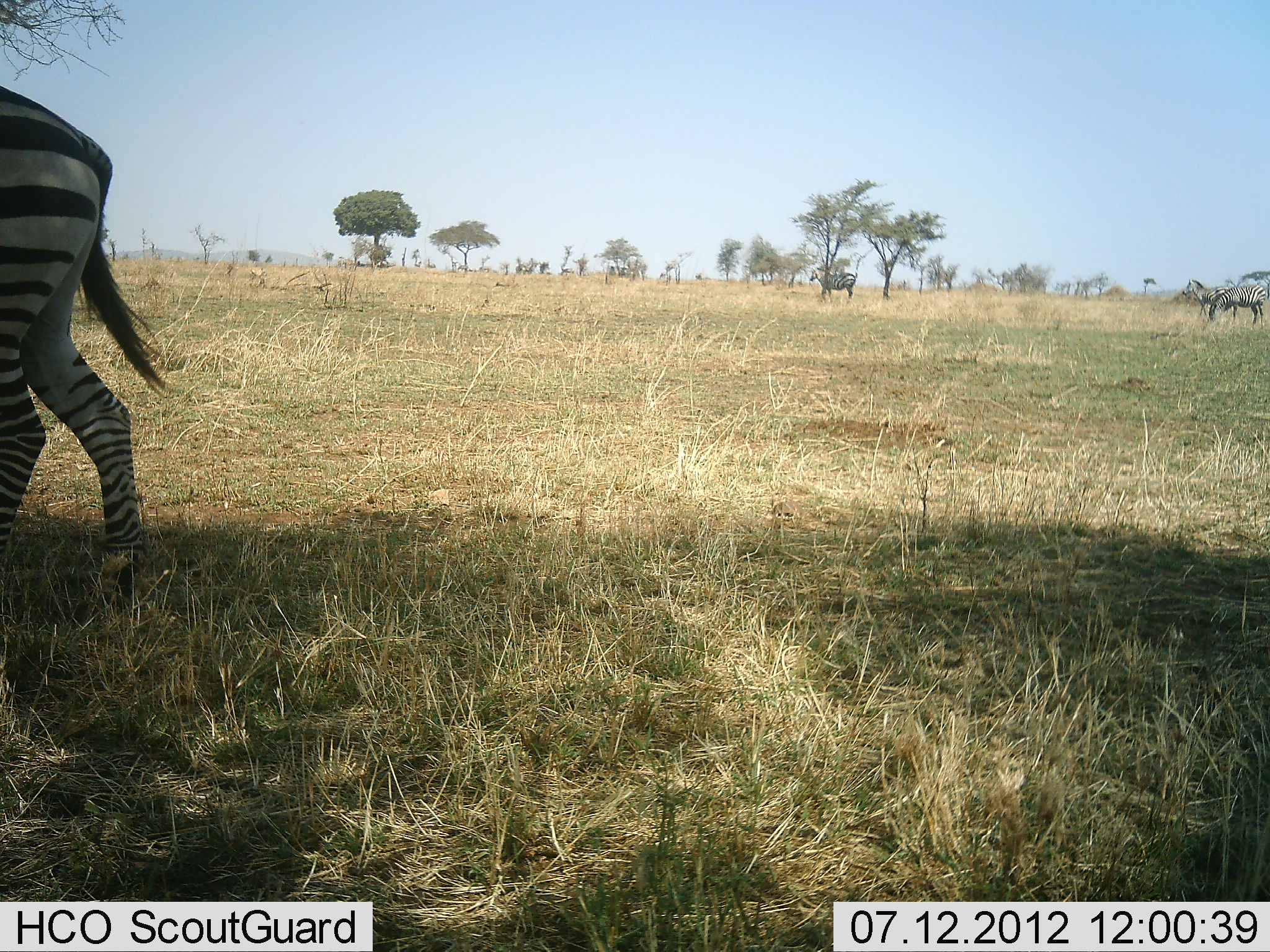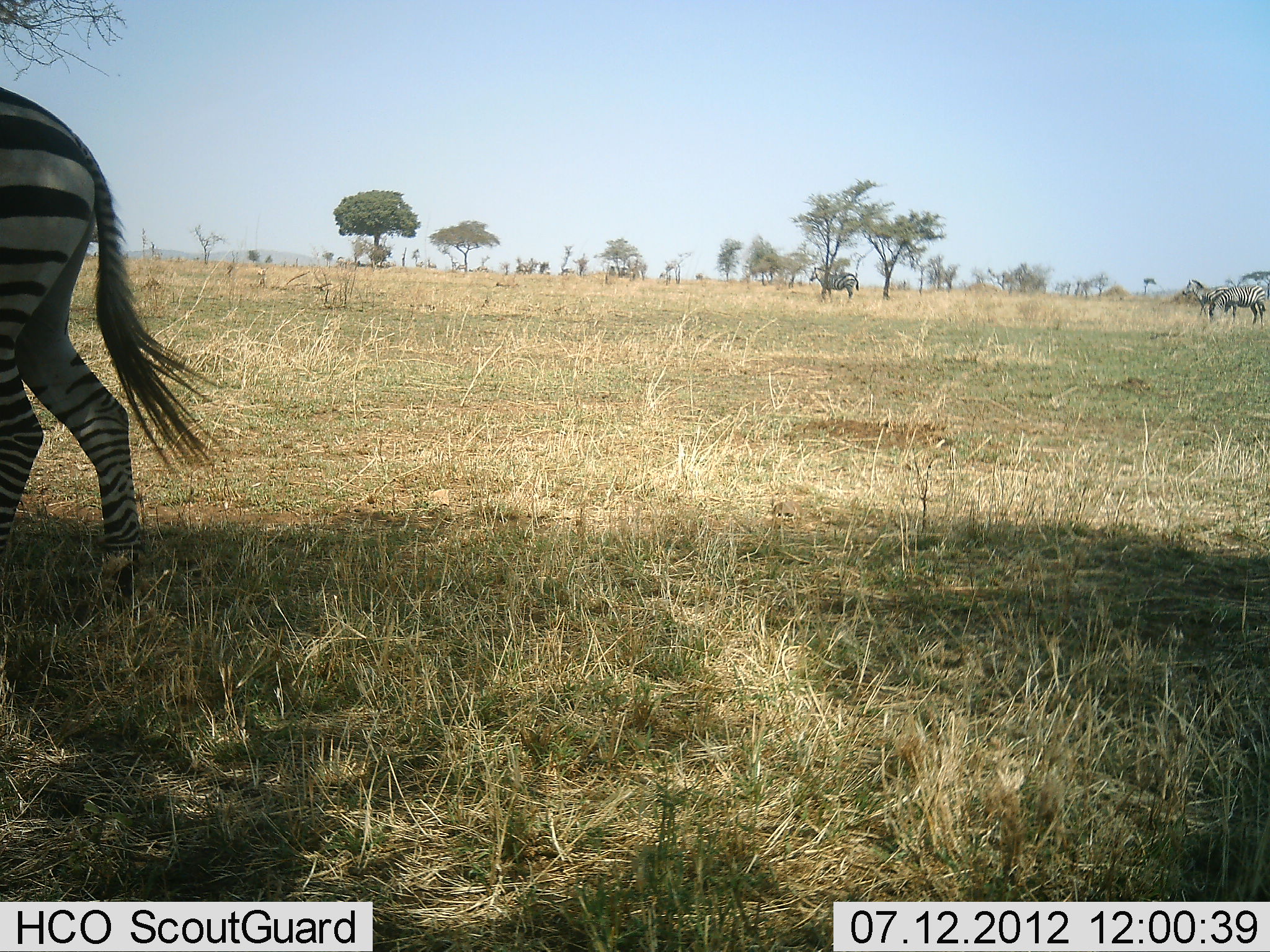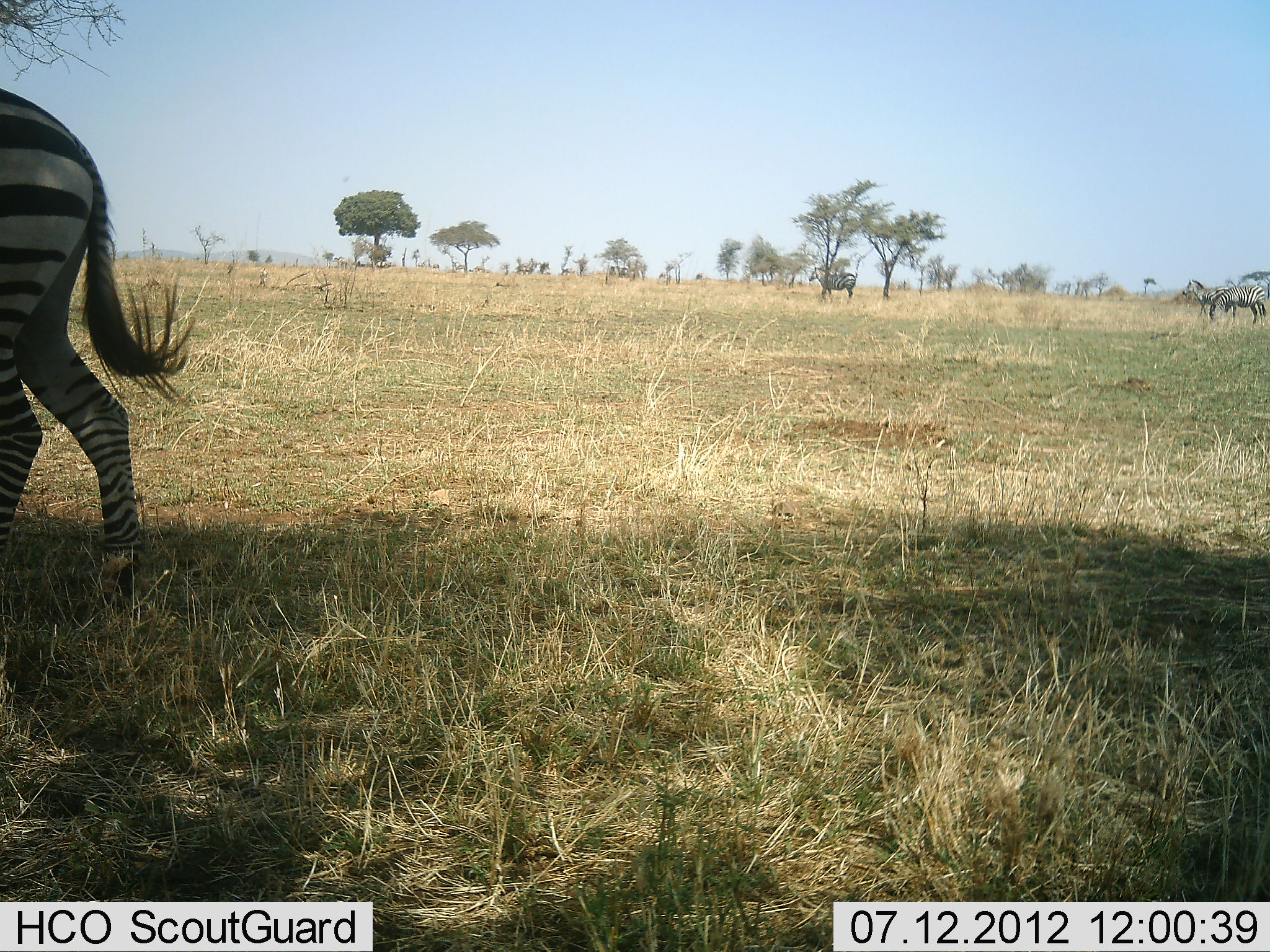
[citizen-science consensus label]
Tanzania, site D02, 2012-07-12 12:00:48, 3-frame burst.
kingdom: Animalia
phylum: Chordata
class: Mammalia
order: Perissodactyla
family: Equidae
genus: Equus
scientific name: Equus quagga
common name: plains zebra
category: zebra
Zebra (plains zebra) (Equus quagga), count 3. Behavior (volunteer vote fractions): standing 91%, resting 0%, moving 9%, interacting 0%. Young present (vote fraction): 0%. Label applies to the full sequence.